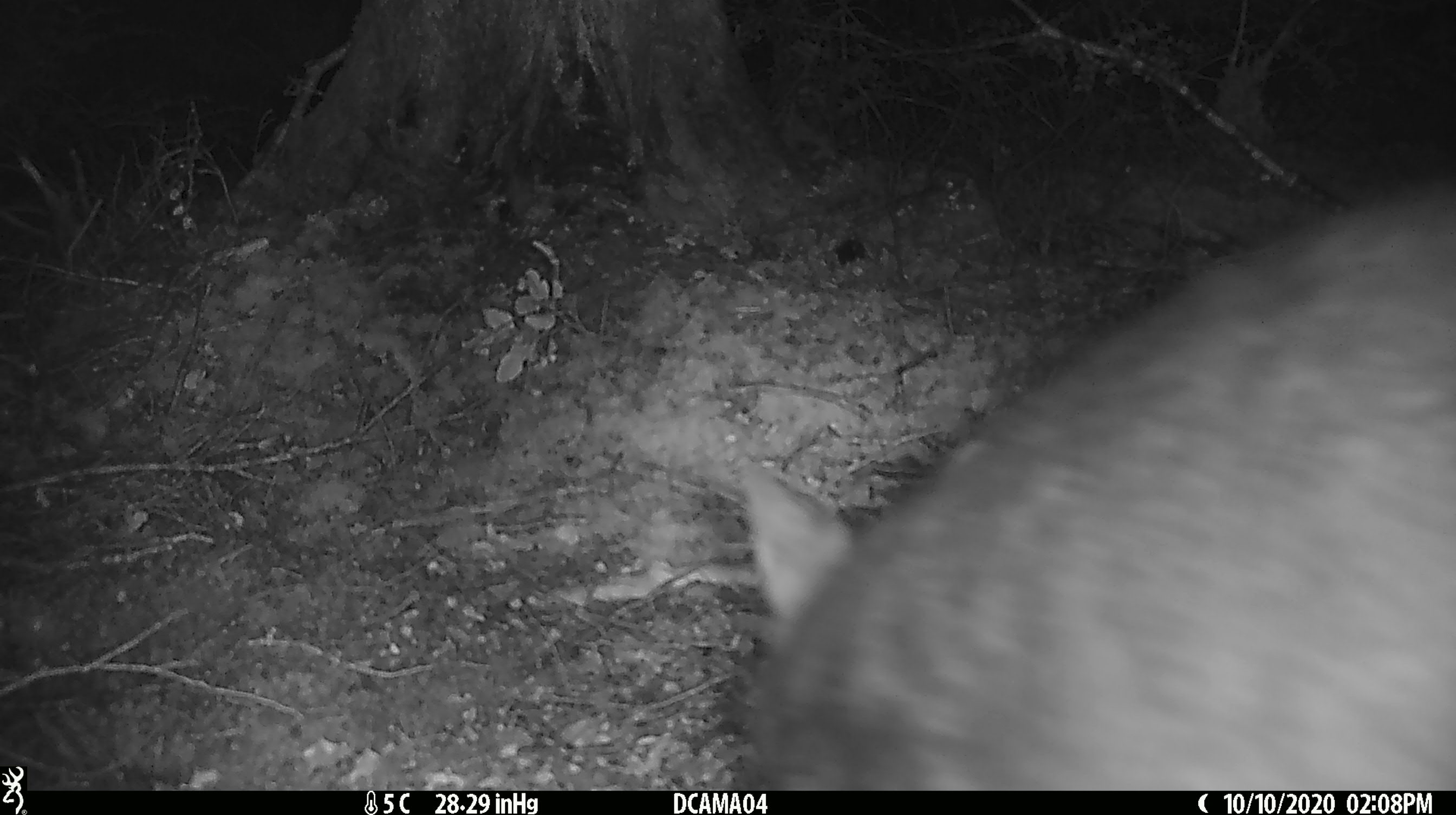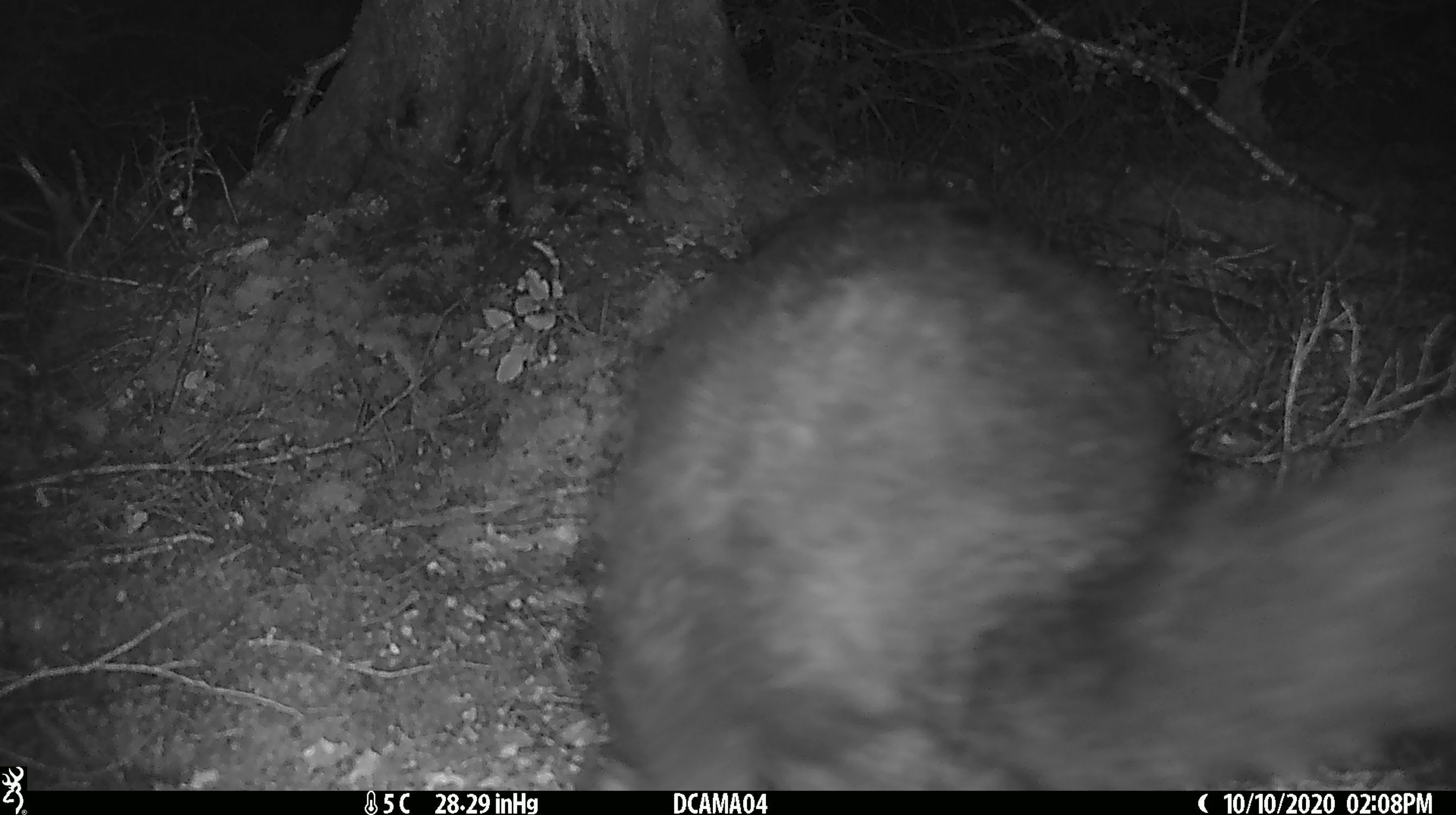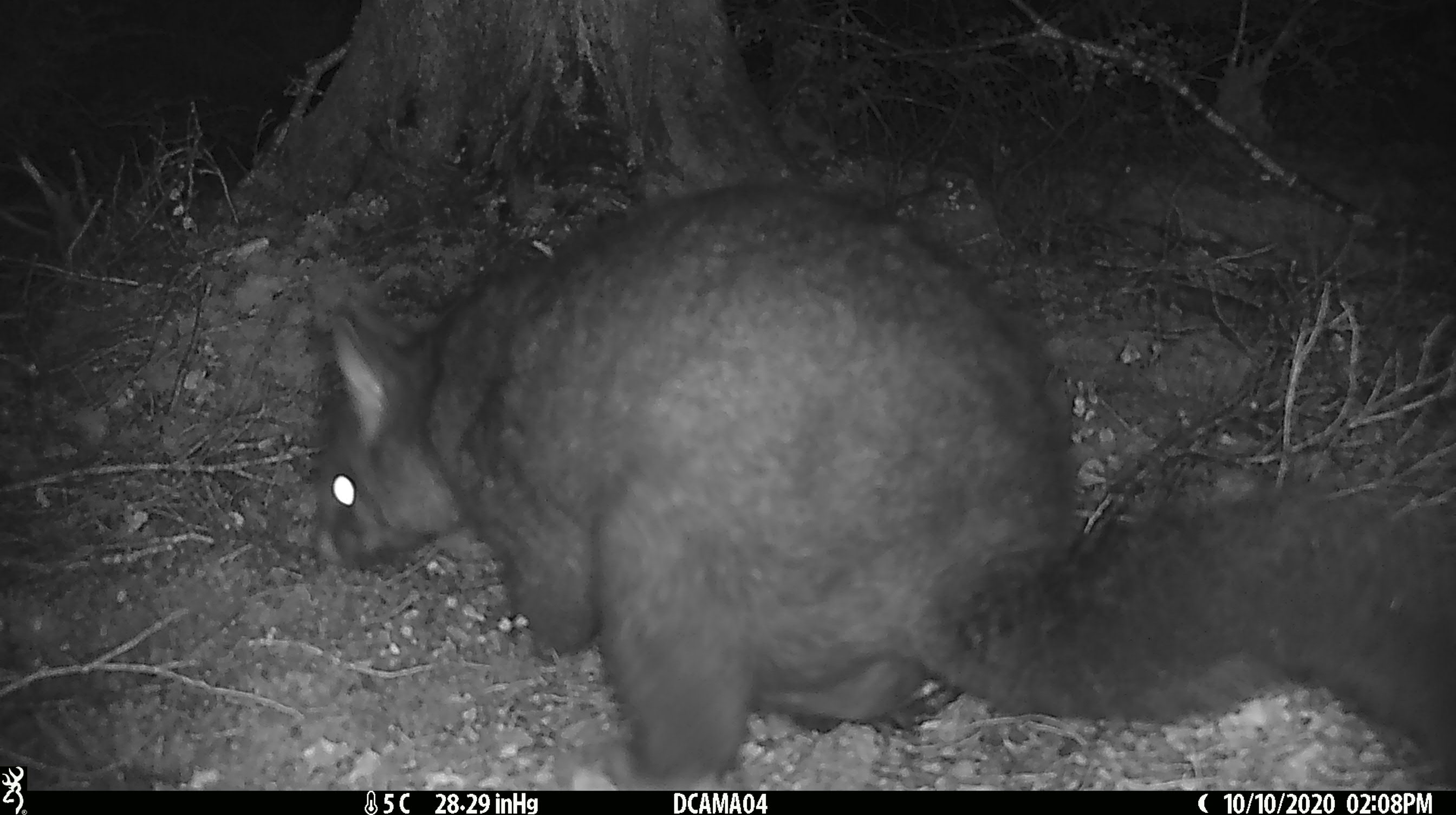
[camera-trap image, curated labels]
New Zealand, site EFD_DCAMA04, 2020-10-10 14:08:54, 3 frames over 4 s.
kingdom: Animalia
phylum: Chordata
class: Mammalia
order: Diprotodontia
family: Phalangeridae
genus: Trichosurus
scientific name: Trichosurus vulpecula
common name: common brushtail possum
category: possum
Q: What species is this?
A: Possum (common brushtail possum) (Trichosurus vulpecula).